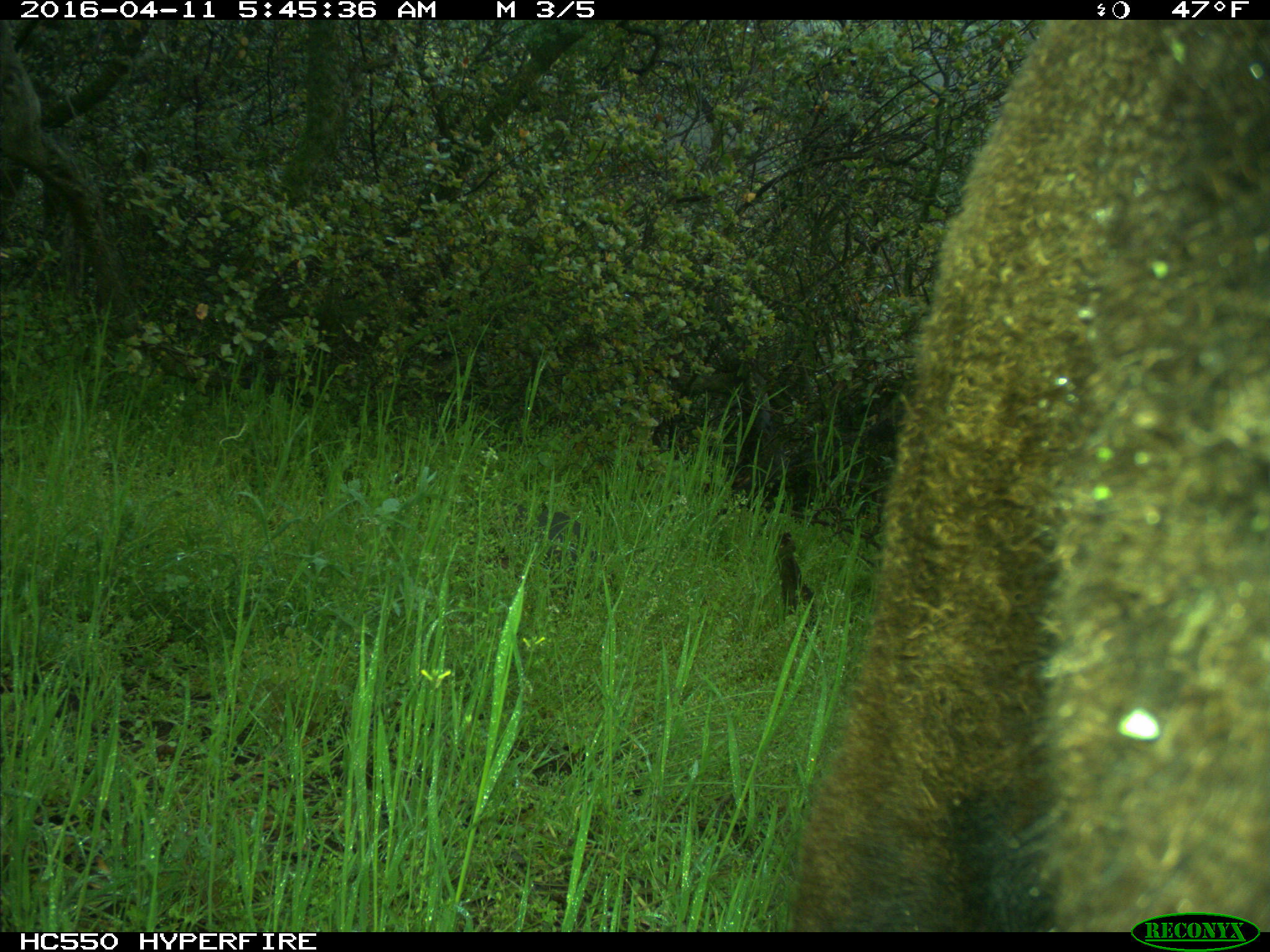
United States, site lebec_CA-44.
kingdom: Animalia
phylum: Chordata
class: Mammalia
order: Artiodactyla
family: Bovidae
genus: Bos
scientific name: Bos taurus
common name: domestic cow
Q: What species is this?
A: Bos taurus (domestic cow).